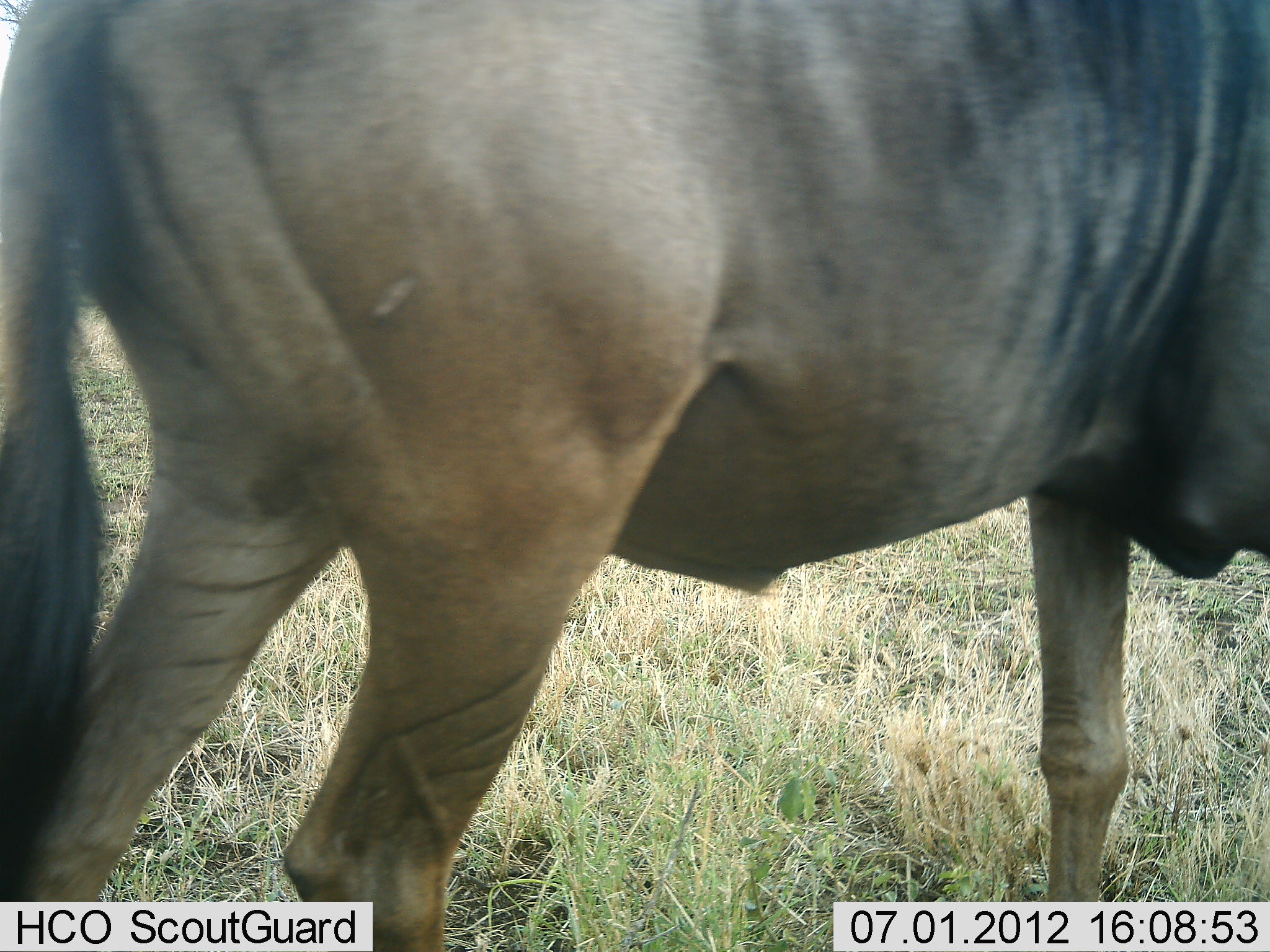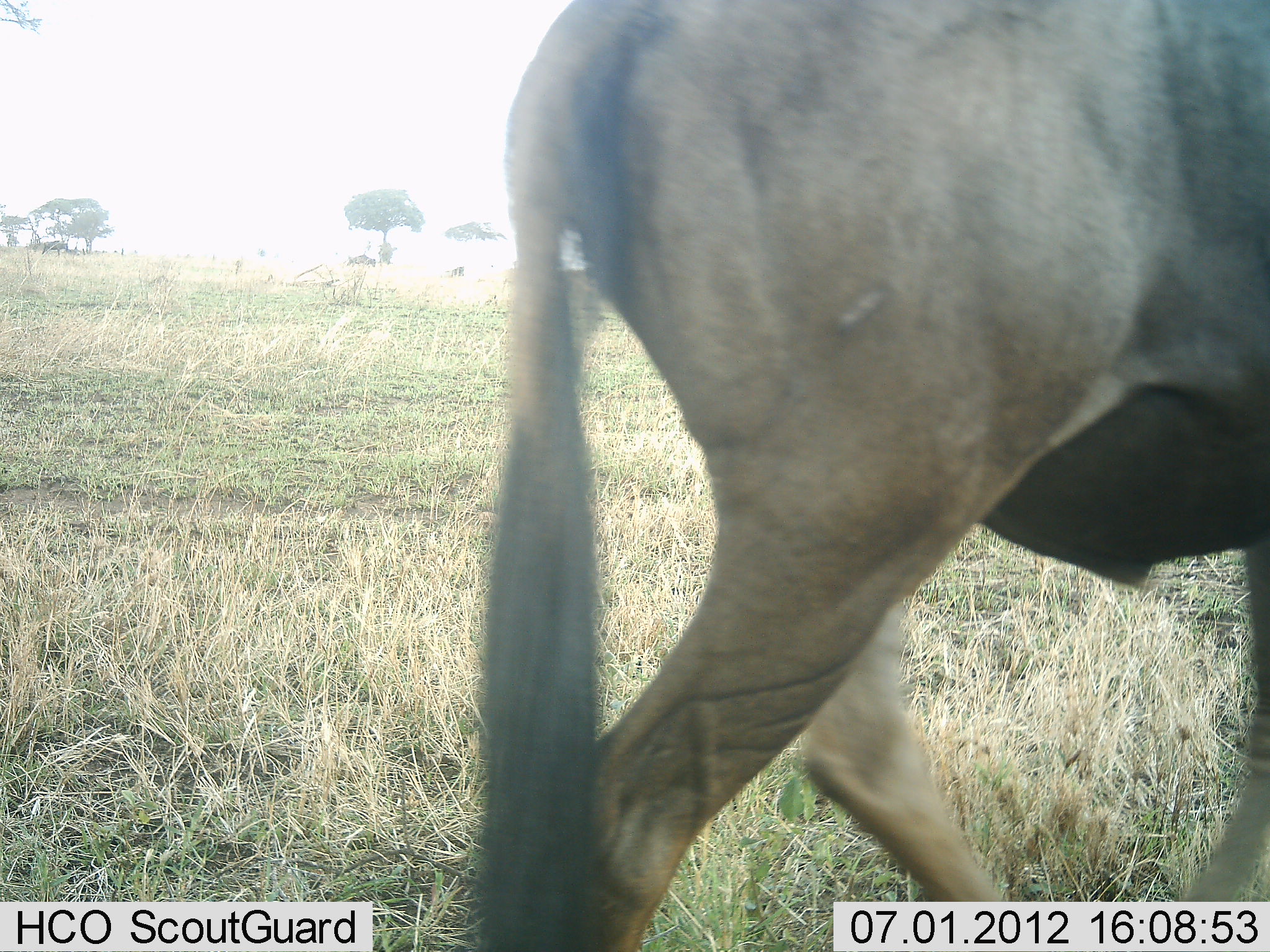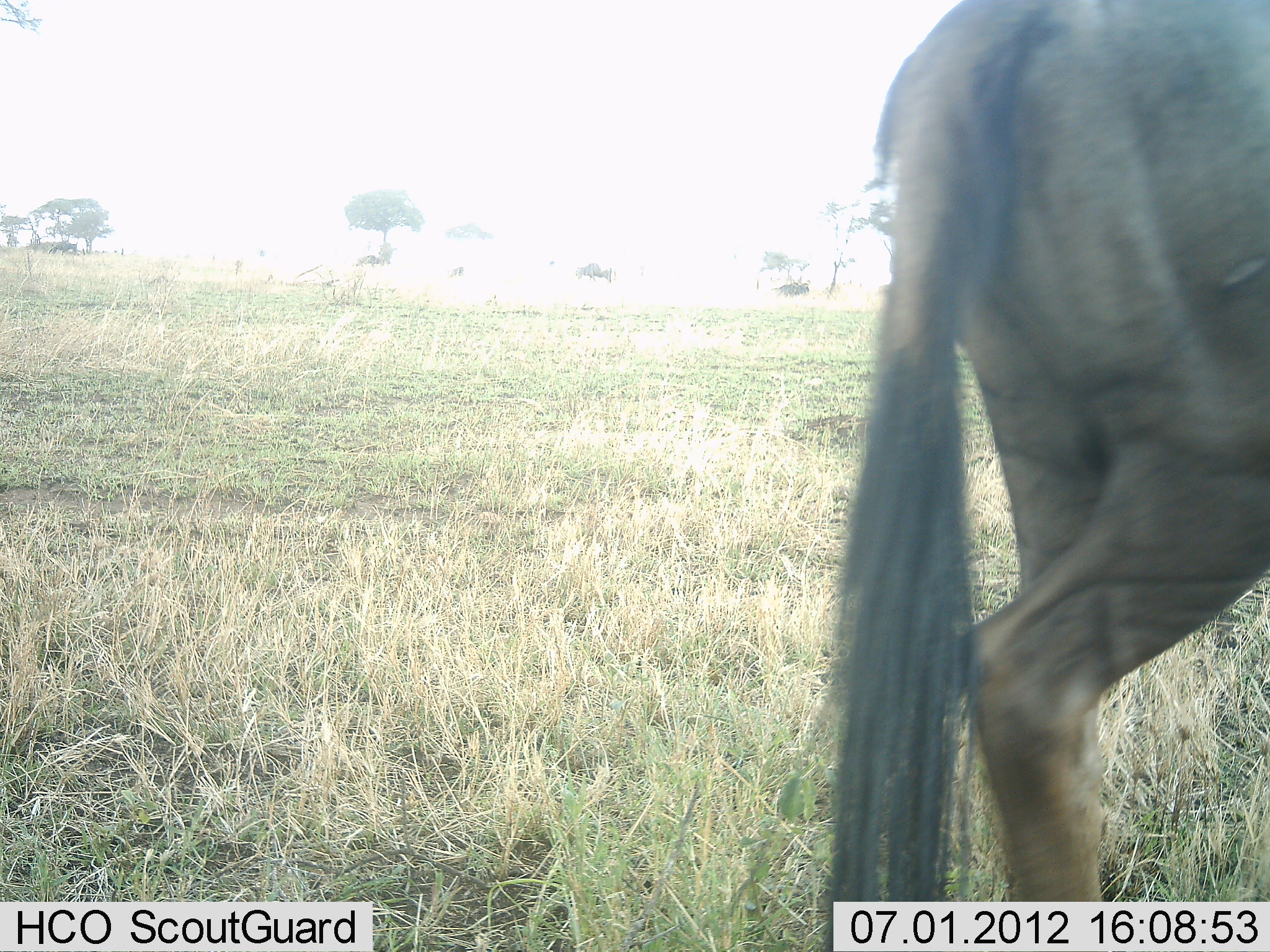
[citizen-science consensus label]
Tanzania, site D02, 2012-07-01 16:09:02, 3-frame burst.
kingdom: Animalia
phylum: Chordata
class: Mammalia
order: Artiodactyla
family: Bovidae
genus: Connochaetes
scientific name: Connochaetes taurinus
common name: blue wildebeest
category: wildebeest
Wildebeest (blue wildebeest) (Connochaetes taurinus), count 1. Behavior (volunteer vote fractions): standing 0%, resting 0%, moving 100%, interacting 0%. Young present (vote fraction): 0%. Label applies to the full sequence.